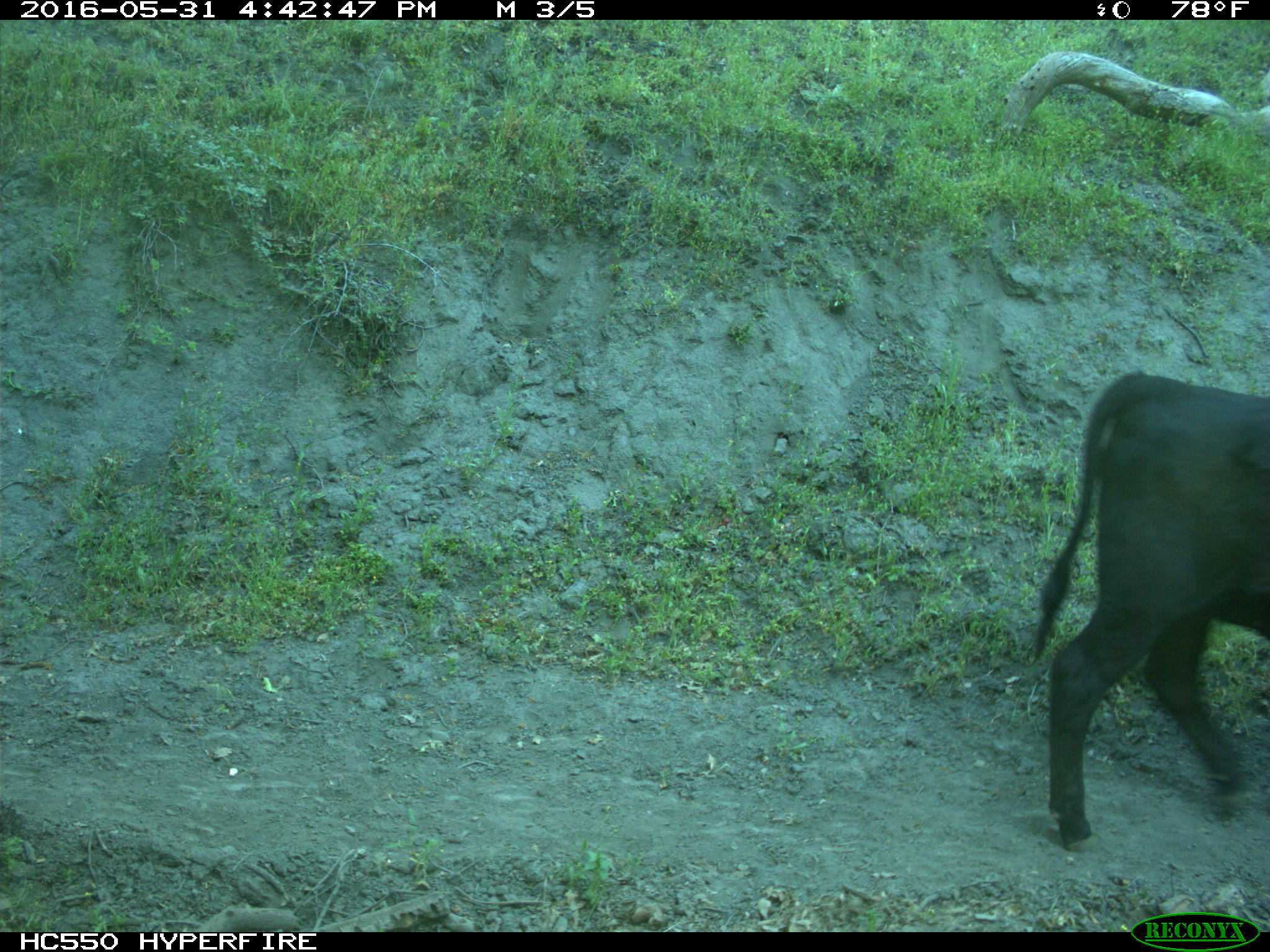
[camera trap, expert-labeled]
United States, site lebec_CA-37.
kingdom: Animalia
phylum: Chordata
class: Mammalia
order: Artiodactyla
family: Bovidae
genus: Bos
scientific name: Bos taurus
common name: domestic cow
Bos taurus (domestic cow).